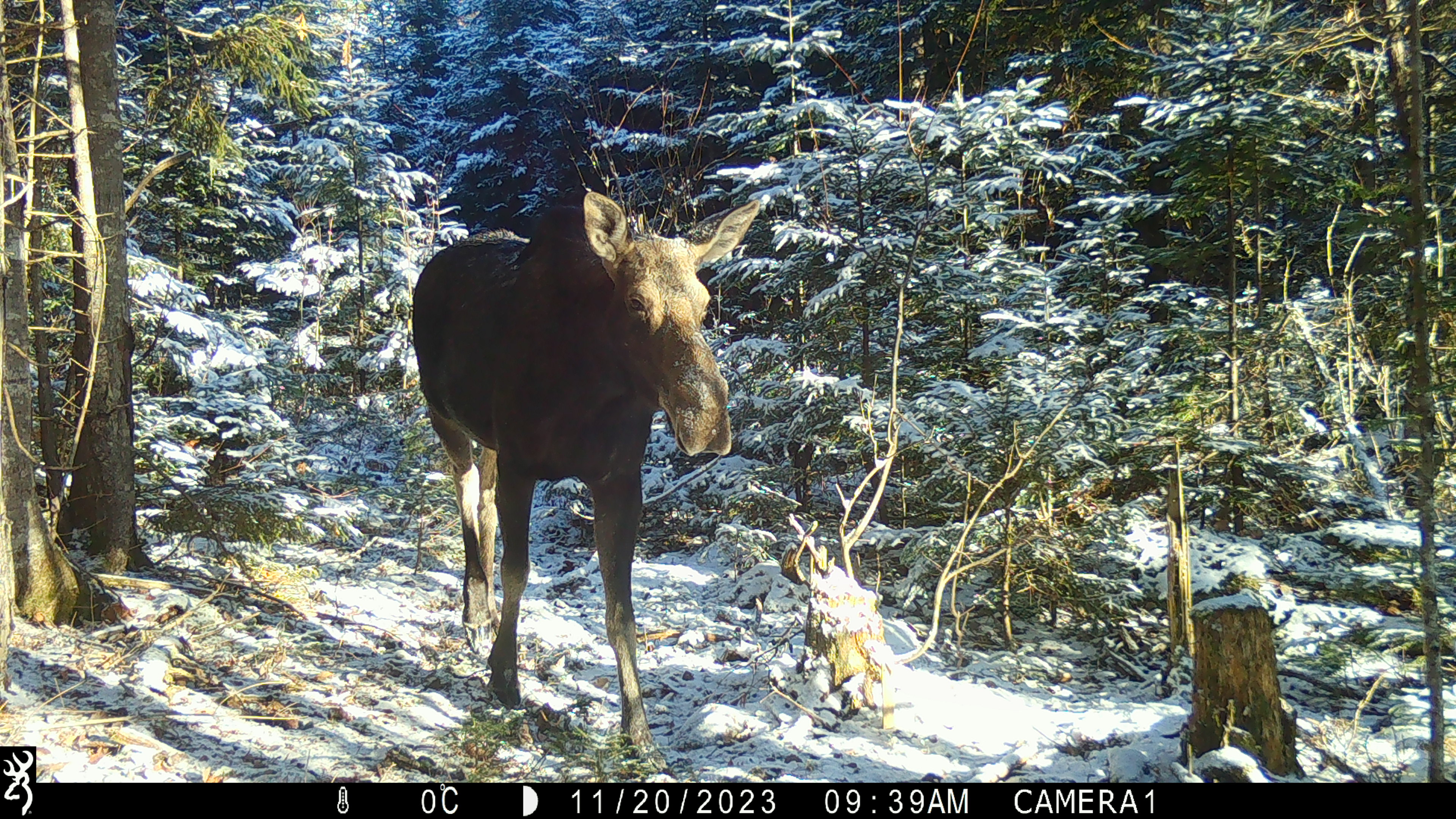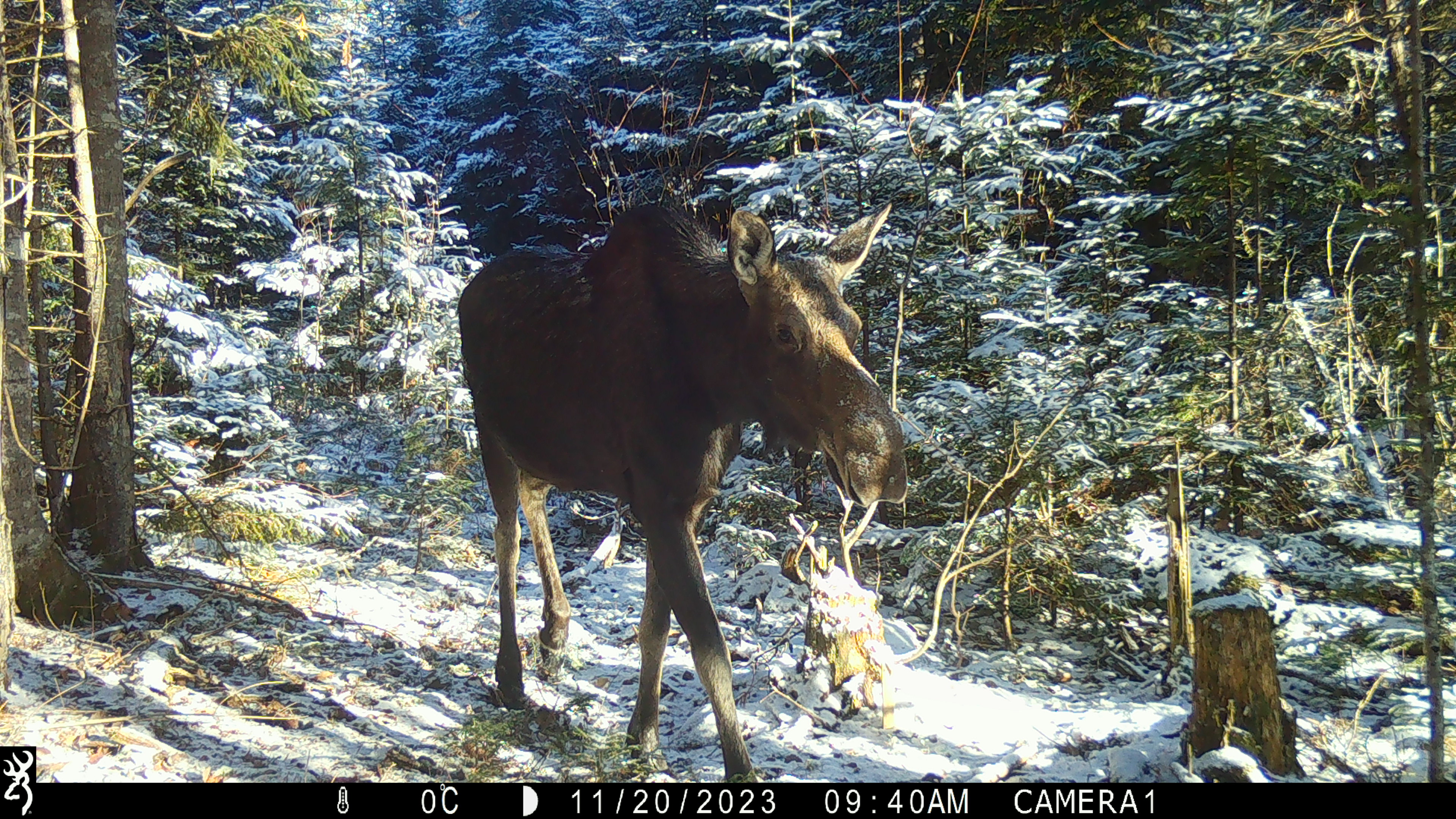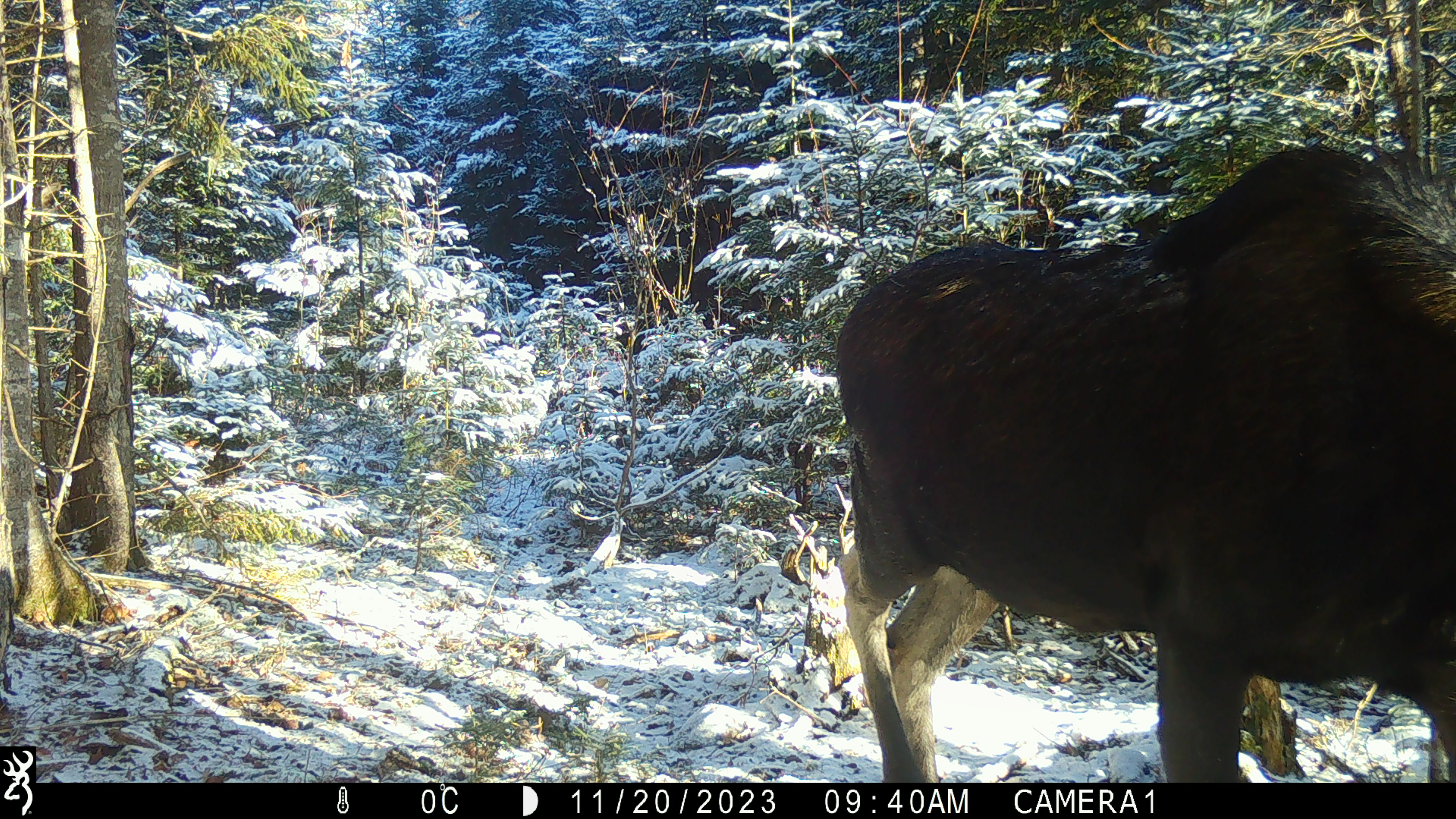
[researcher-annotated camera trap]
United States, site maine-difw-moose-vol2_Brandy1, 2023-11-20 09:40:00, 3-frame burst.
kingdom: Animalia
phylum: Chordata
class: Mammalia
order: Artiodactyla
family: Cervidae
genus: Alces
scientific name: Alces alces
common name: moose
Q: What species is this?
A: Moose (Alces alces).